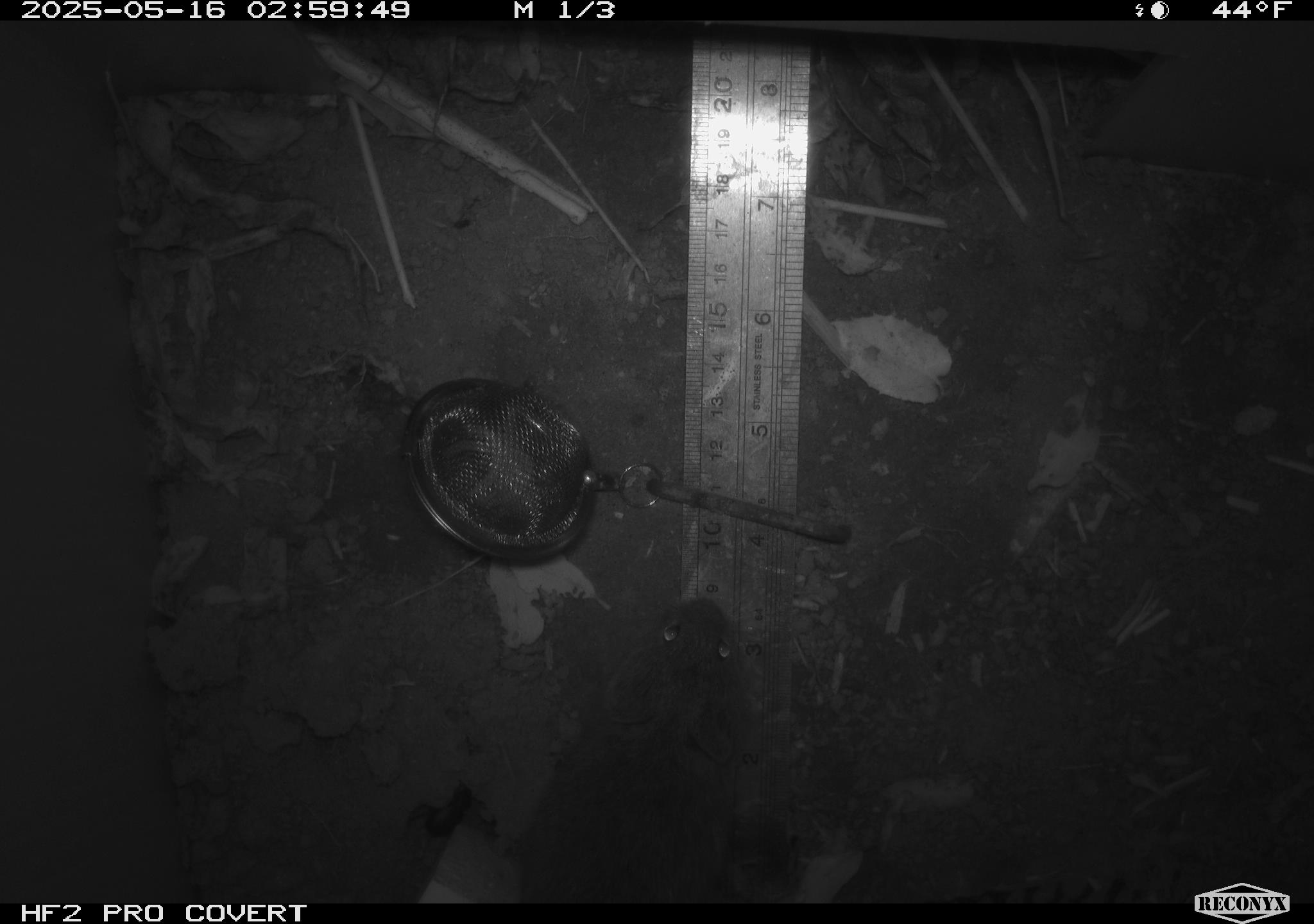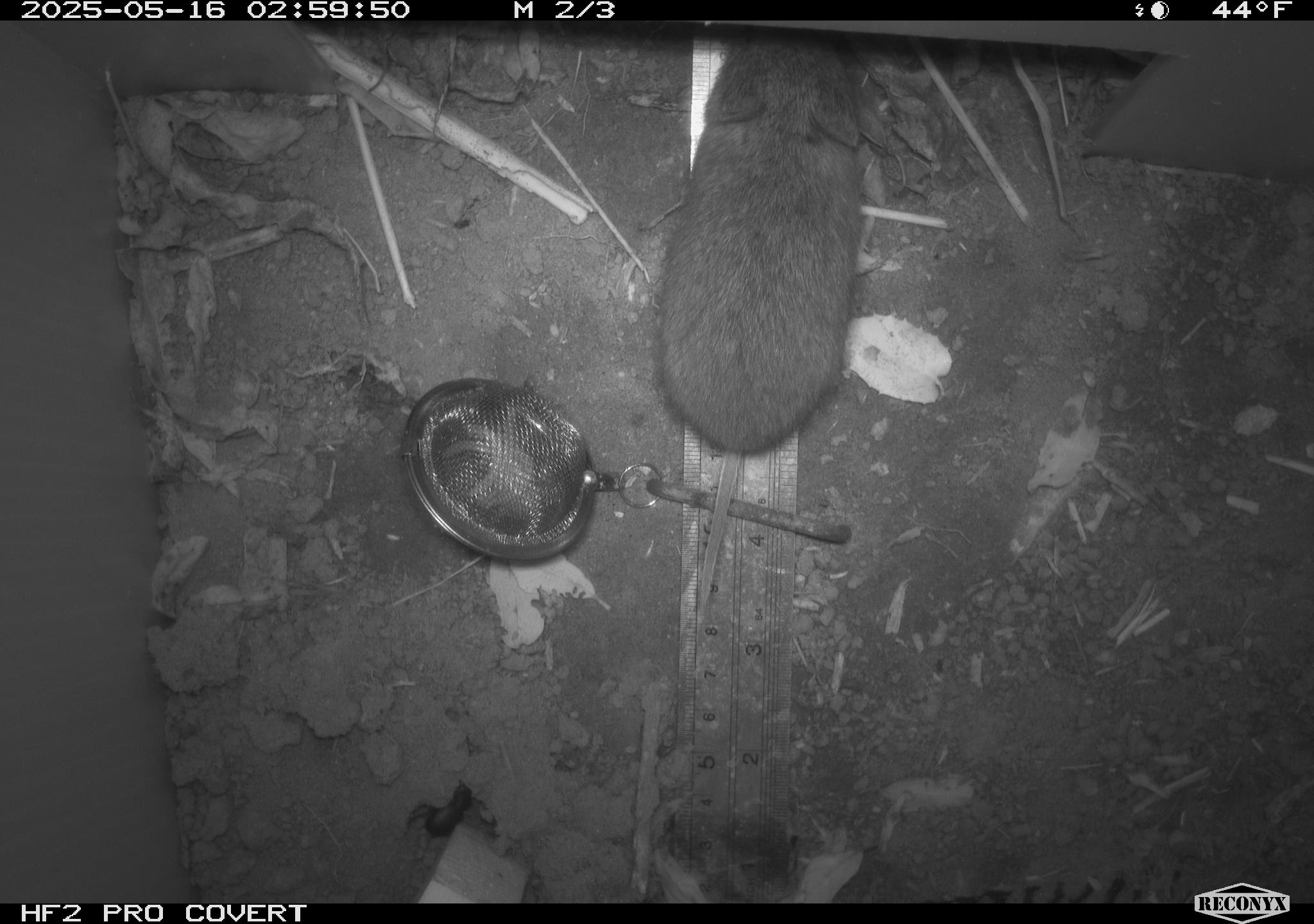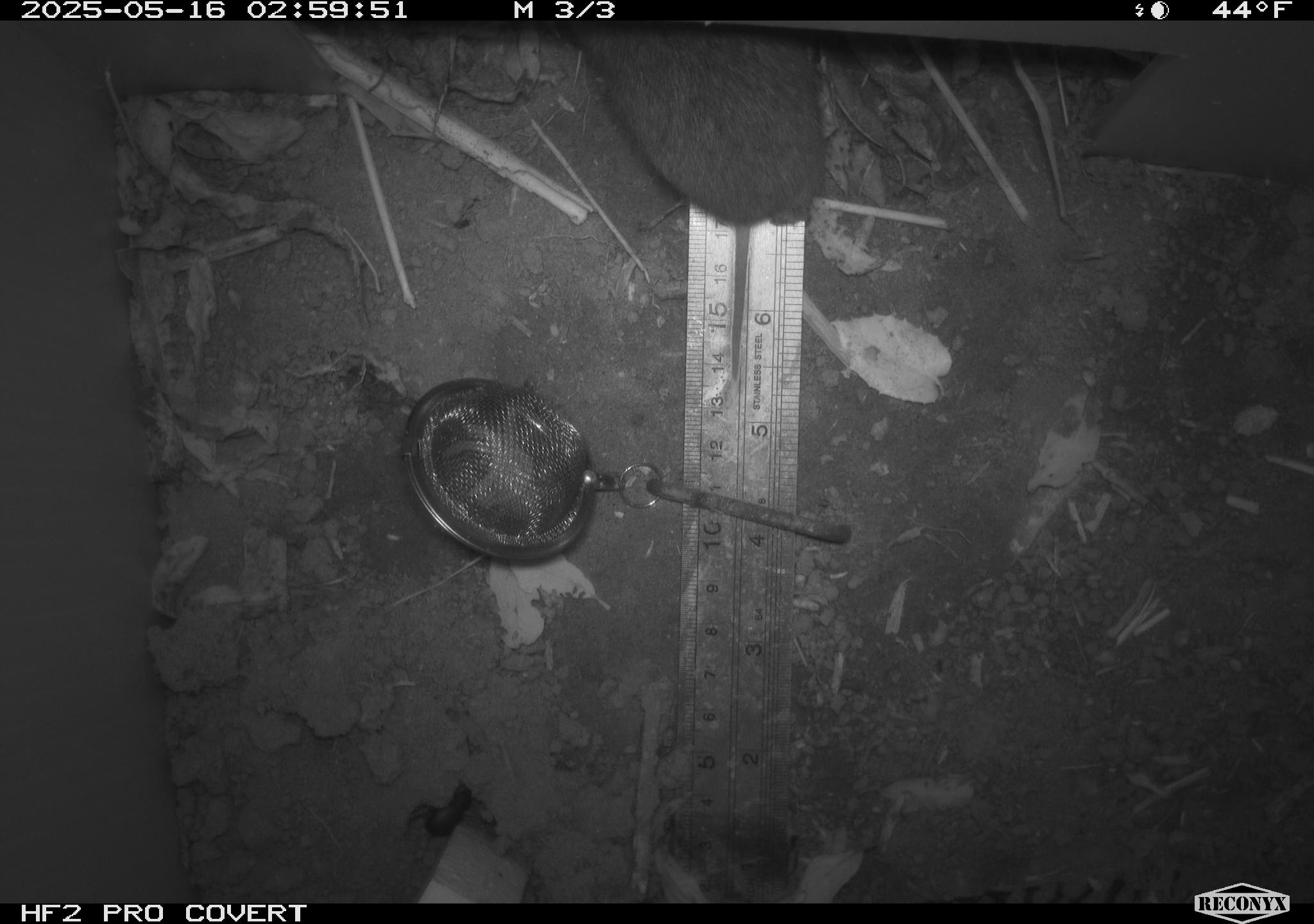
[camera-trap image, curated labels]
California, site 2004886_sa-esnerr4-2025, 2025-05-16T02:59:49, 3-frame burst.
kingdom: Animalia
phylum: Chordata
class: Mammalia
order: Rodentia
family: Cricetidae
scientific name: Arvicolinae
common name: voles, lemmings, and muskrats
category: arvicolinae subfamily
Arvicolinae subfamily (voles, lemmings, and muskrats) (Arvicolinae).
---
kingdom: Animalia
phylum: Chordata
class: Mammalia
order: Rodentia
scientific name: Rodentia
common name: rodent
Rodent (Rodentia).